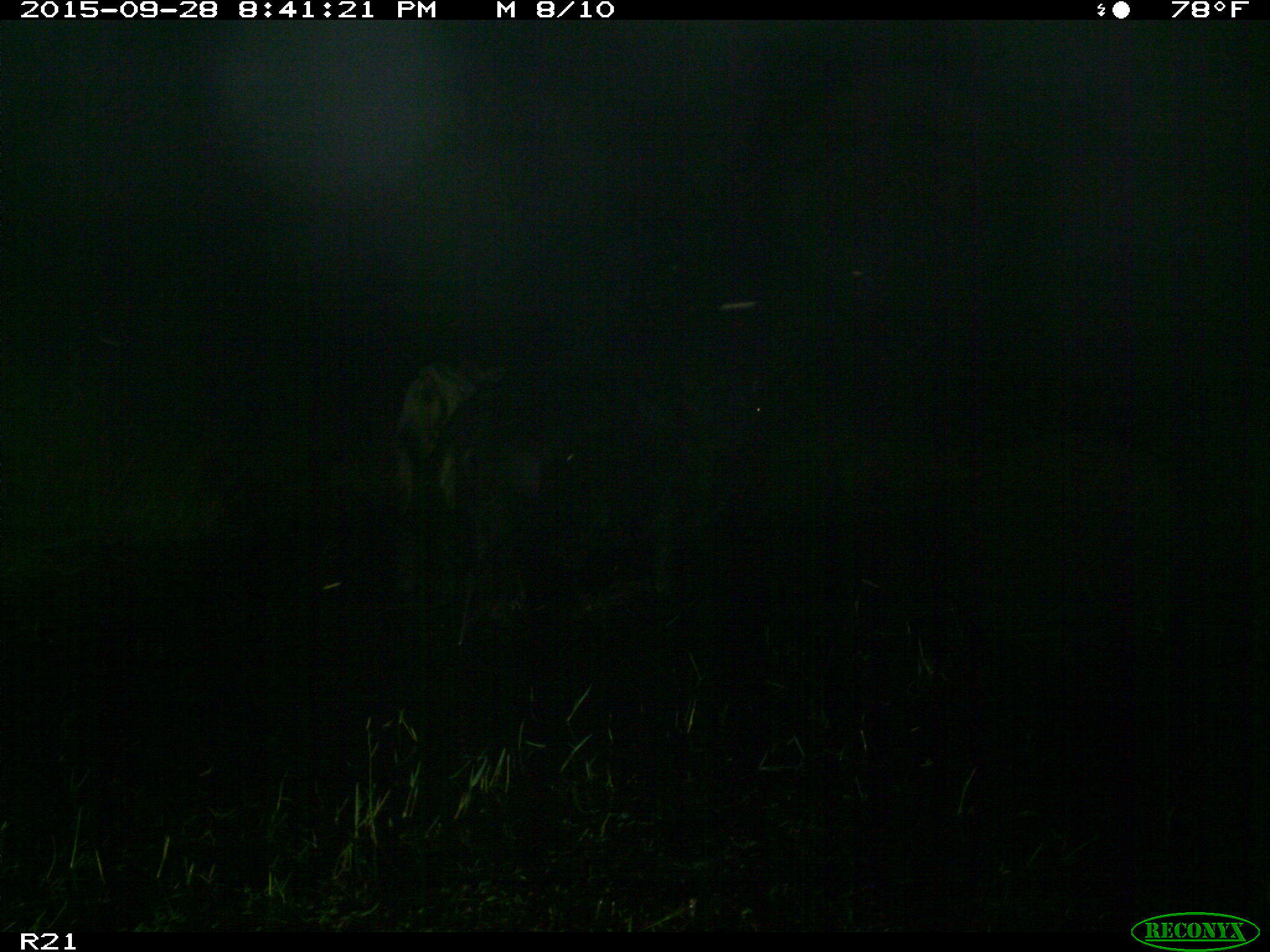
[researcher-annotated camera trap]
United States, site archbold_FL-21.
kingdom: Animalia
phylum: Chordata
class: Mammalia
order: Artiodactyla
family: Bovidae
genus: Bos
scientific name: Bos taurus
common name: domestic cow